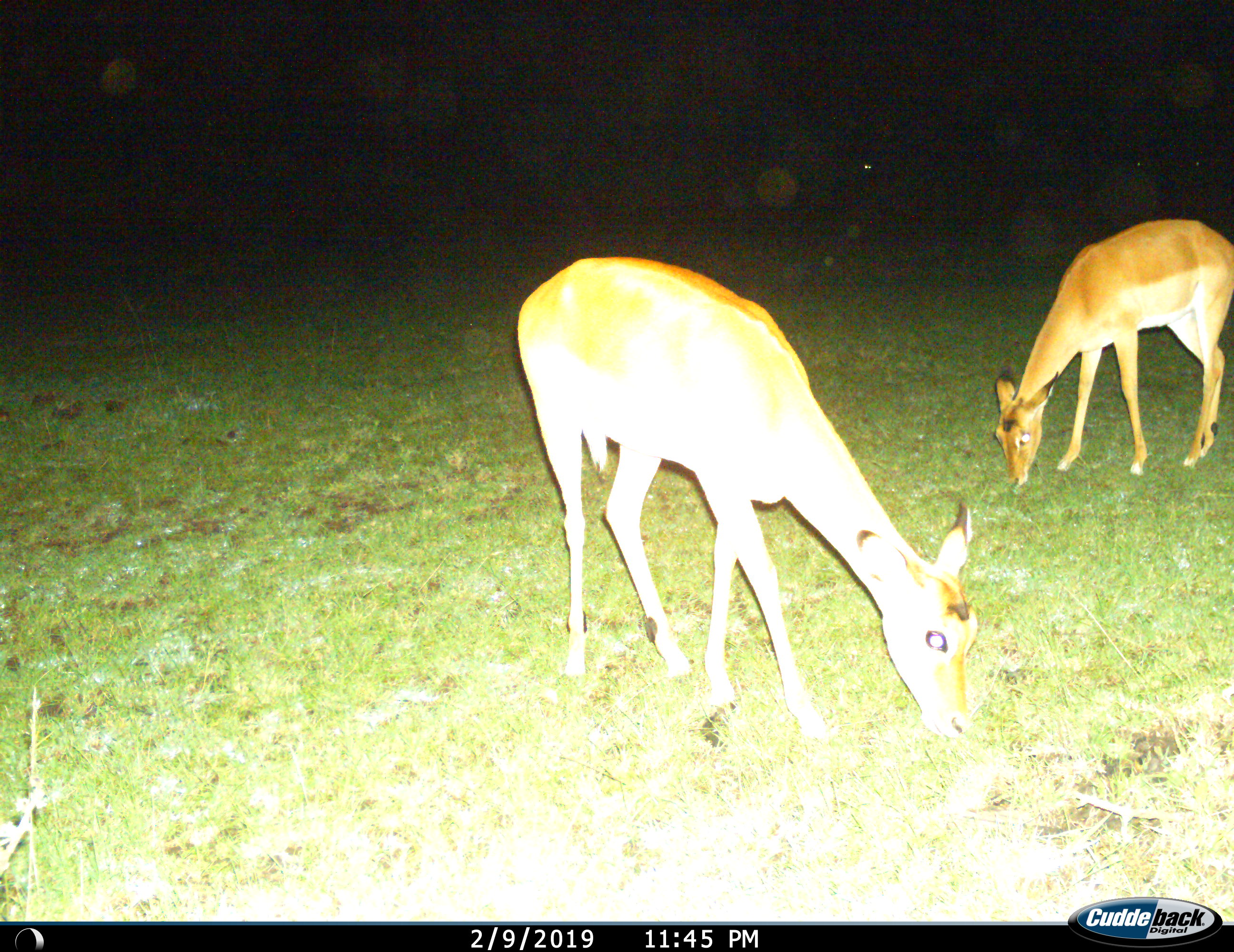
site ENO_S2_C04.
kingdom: Animalia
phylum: Chordata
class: Mammalia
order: Artiodactyla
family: Bovidae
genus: Aepyceros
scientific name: Aepyceros melampus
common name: impala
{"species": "impala (Aepyceros melampus)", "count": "2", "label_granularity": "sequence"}